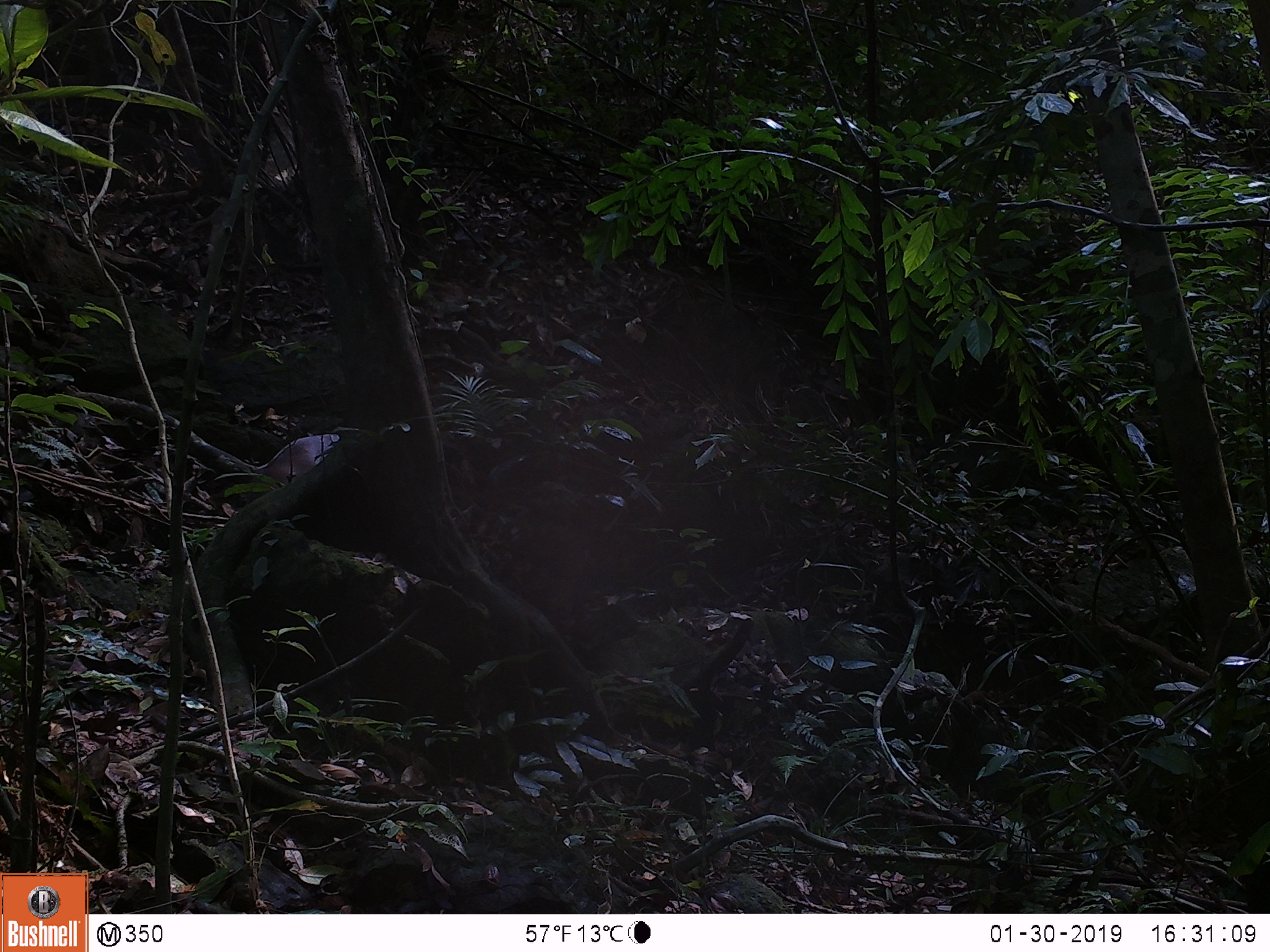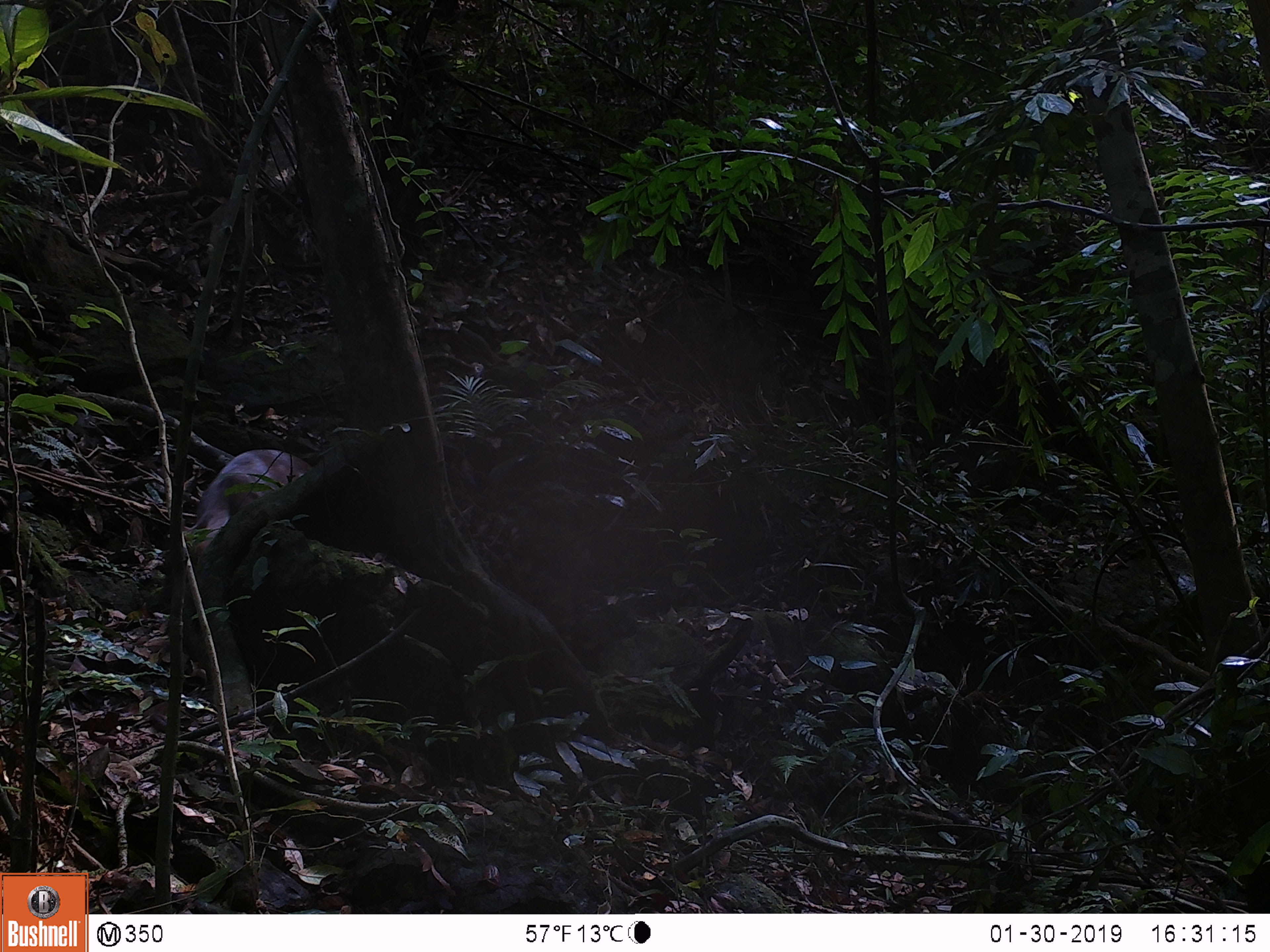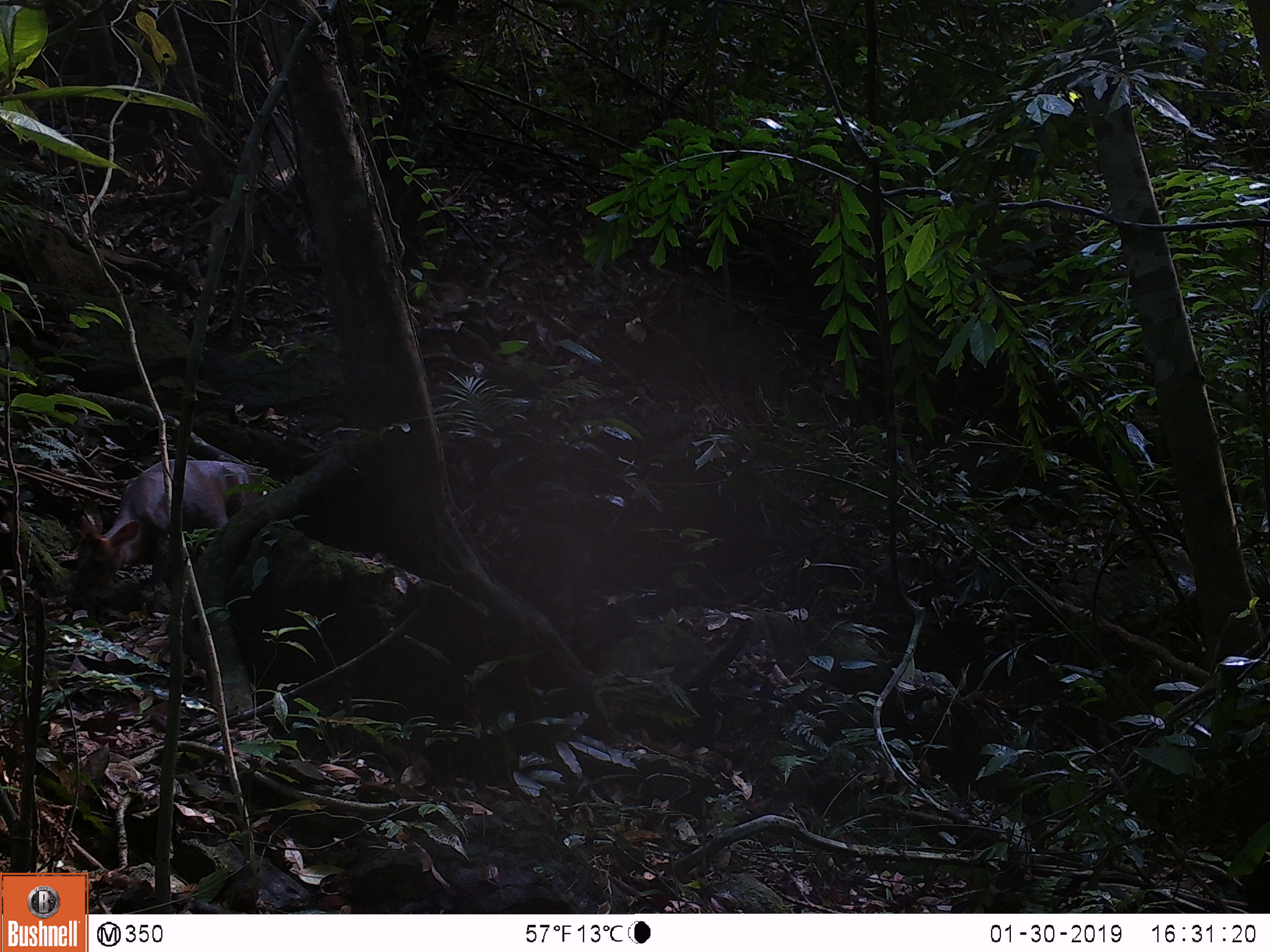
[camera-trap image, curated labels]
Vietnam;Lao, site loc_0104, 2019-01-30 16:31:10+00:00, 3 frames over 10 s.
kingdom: Animalia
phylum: Chordata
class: Mammalia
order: Artiodactyla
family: Cervidae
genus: Muntiacus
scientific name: Muntiacus rooseveltorum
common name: roosevelt's muntjac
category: roosevelts muntjac group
Roosevelts muntjac group (roosevelt's muntjac) (Muntiacus rooseveltorum). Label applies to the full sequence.